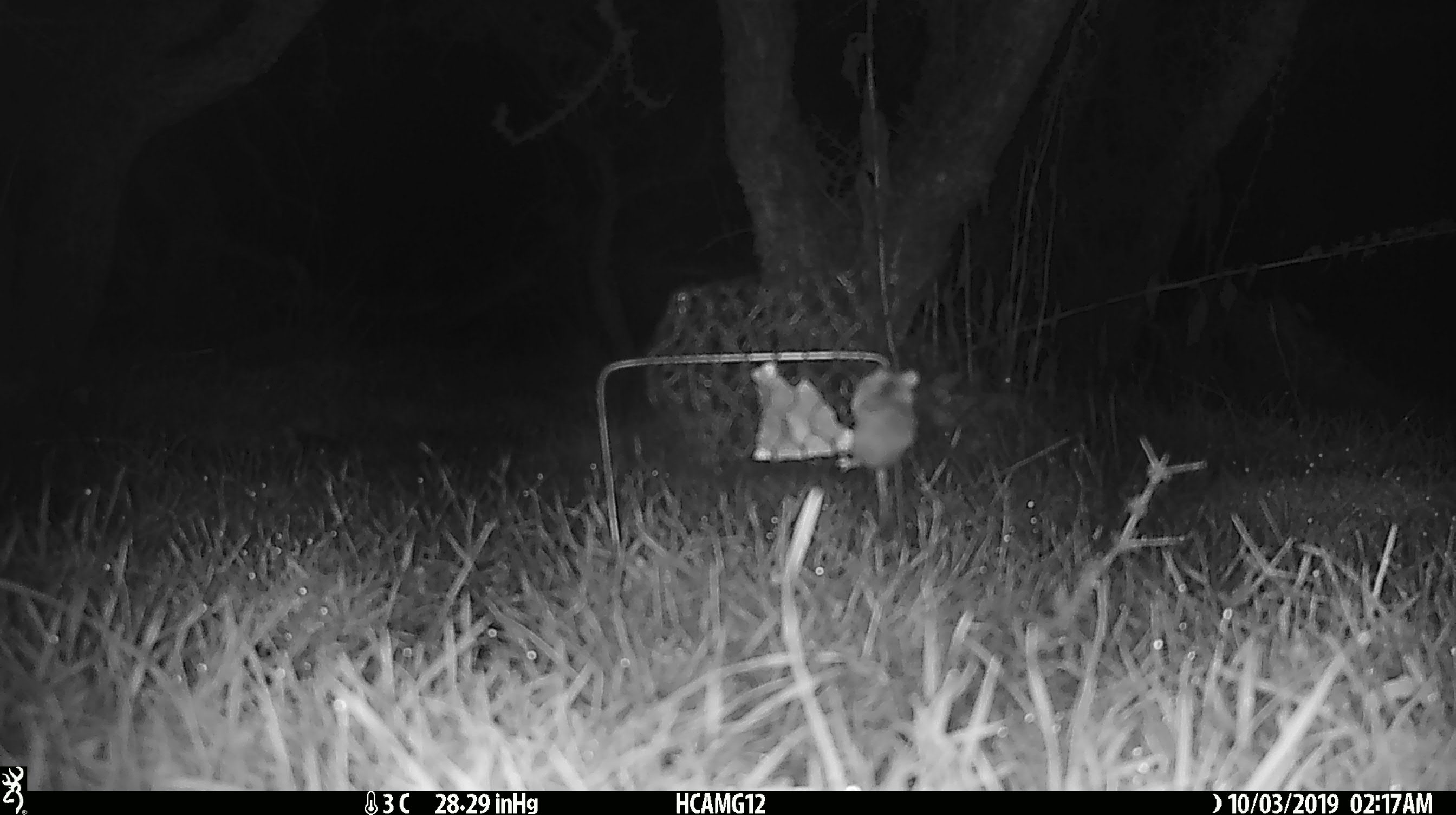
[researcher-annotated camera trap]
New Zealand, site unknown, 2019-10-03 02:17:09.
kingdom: Animalia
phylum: Chordata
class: Mammalia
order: Rodentia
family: Muridae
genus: Mus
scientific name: Mus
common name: mouse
Mouse (Mus).